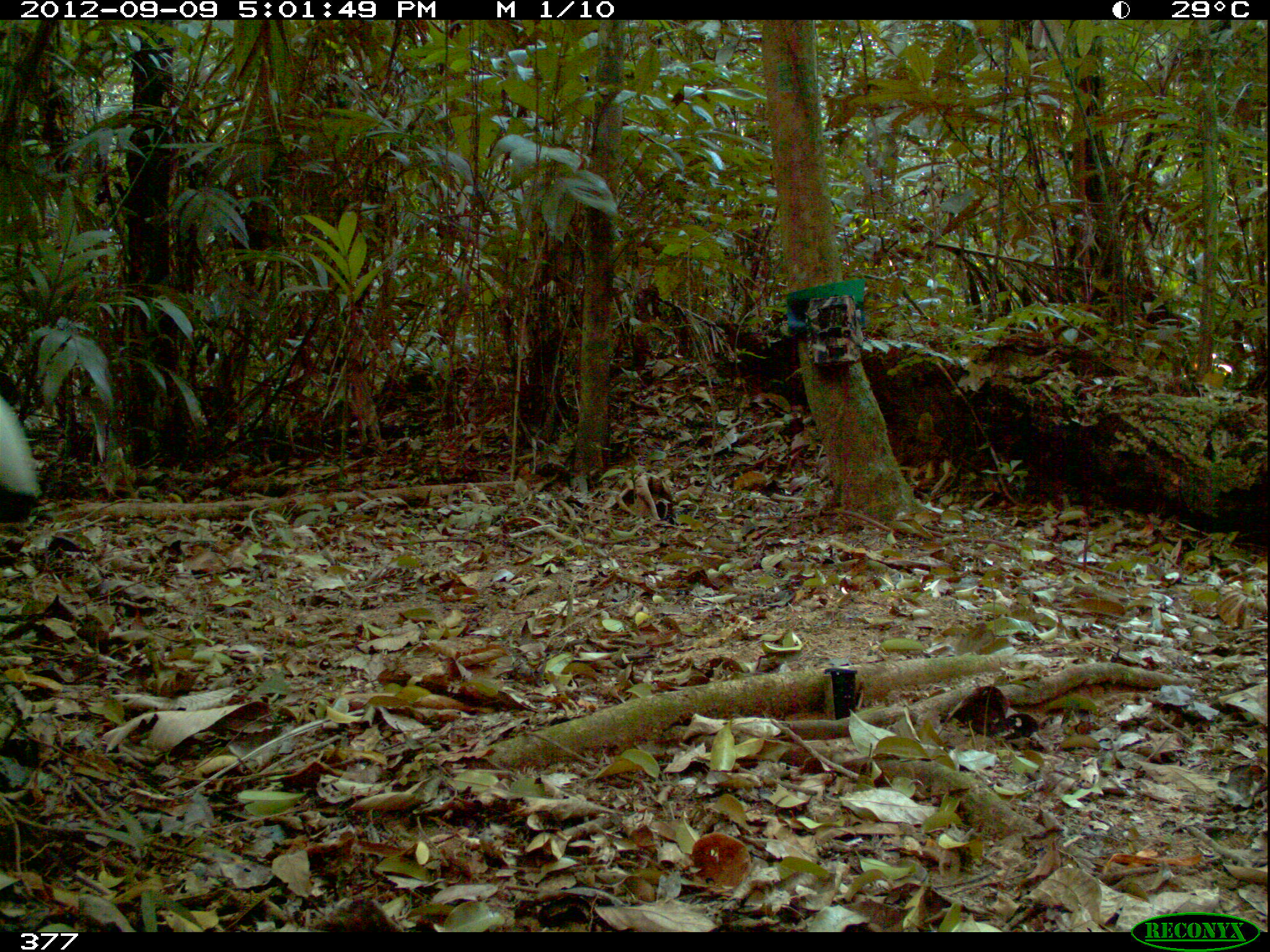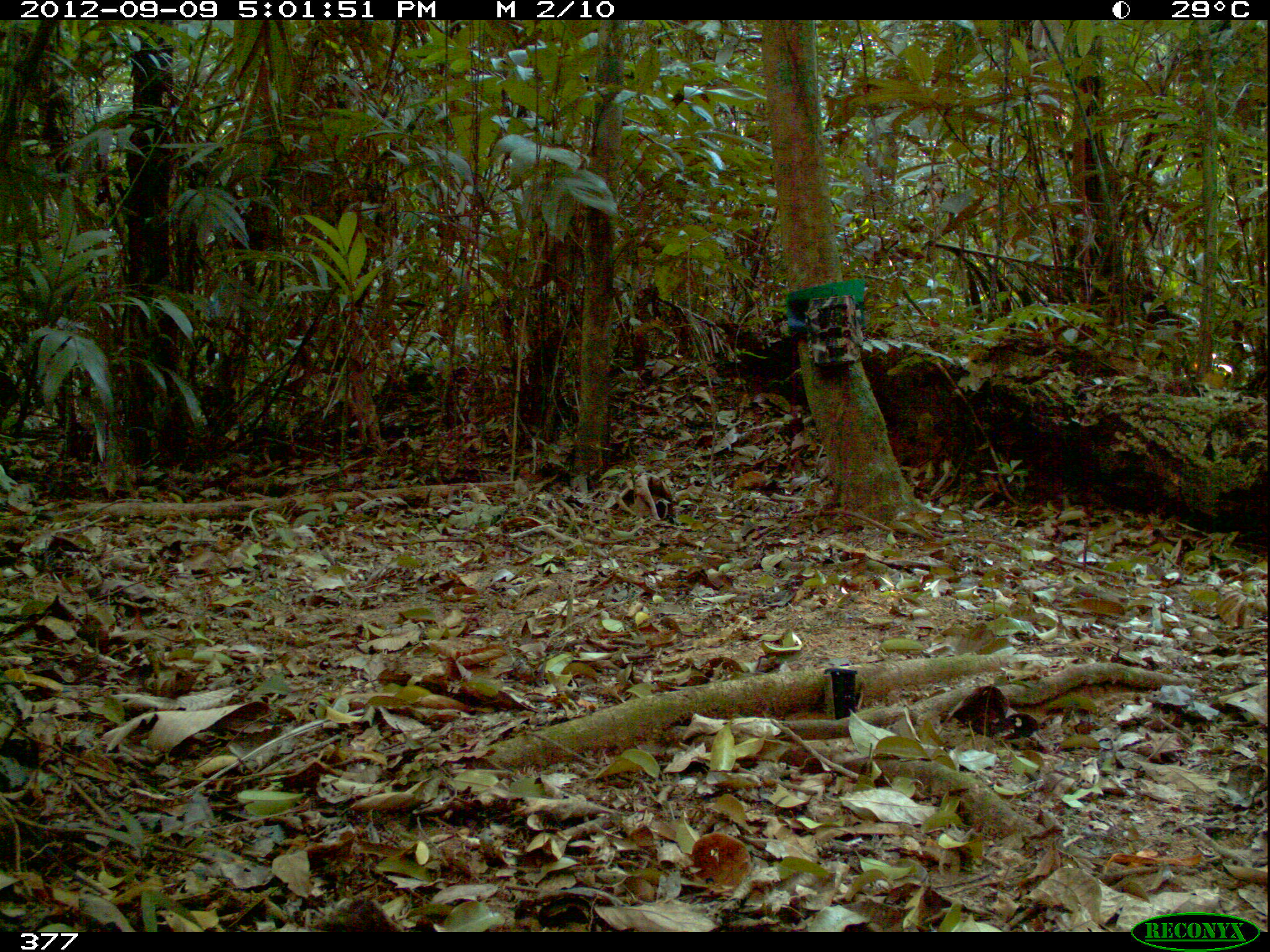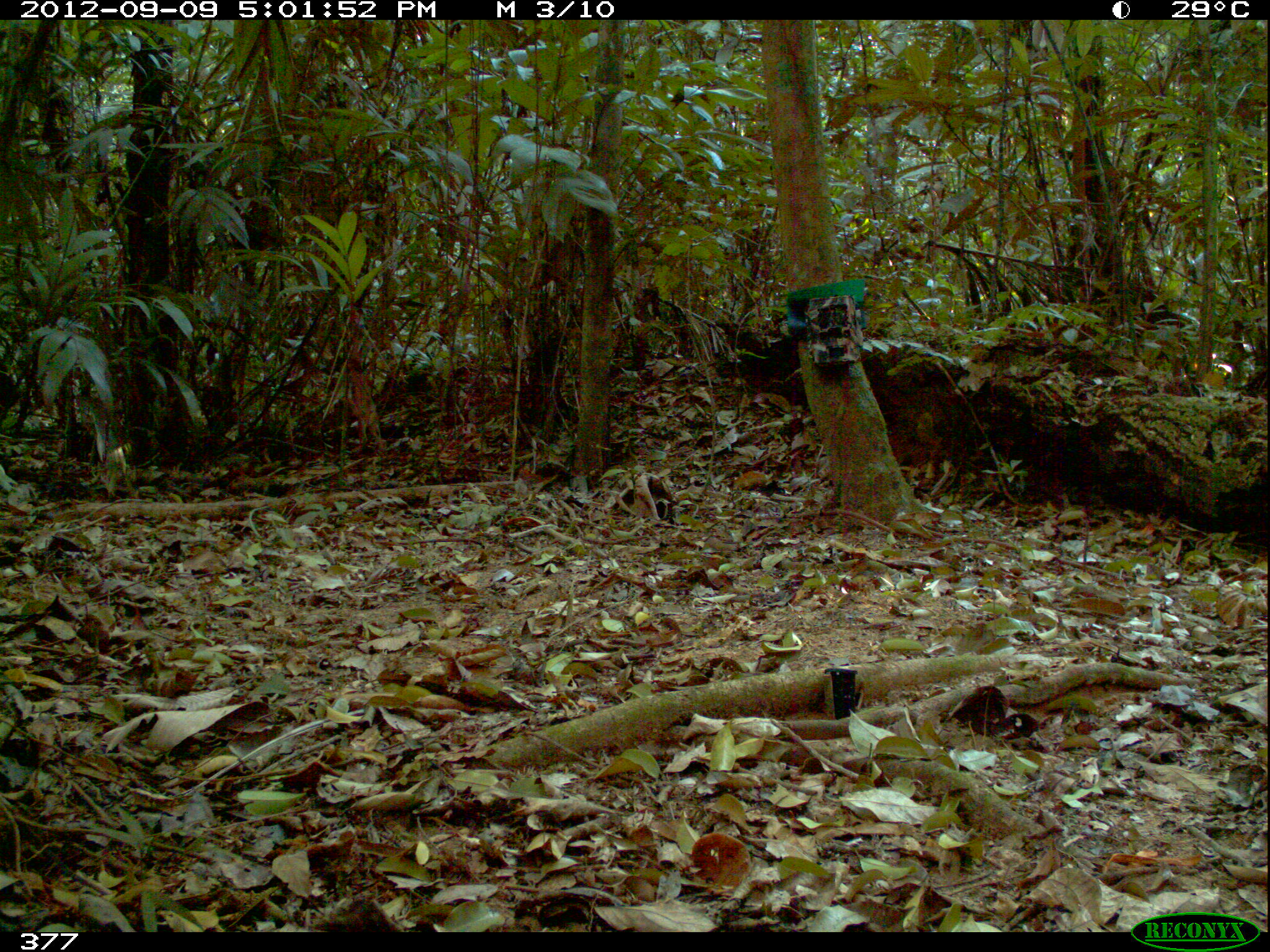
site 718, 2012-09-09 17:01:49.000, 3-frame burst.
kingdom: Animalia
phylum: Chordata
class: Aves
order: Gruiformes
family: Psophiidae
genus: Psophia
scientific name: Psophia leucoptera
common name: pale-winged trumpeter